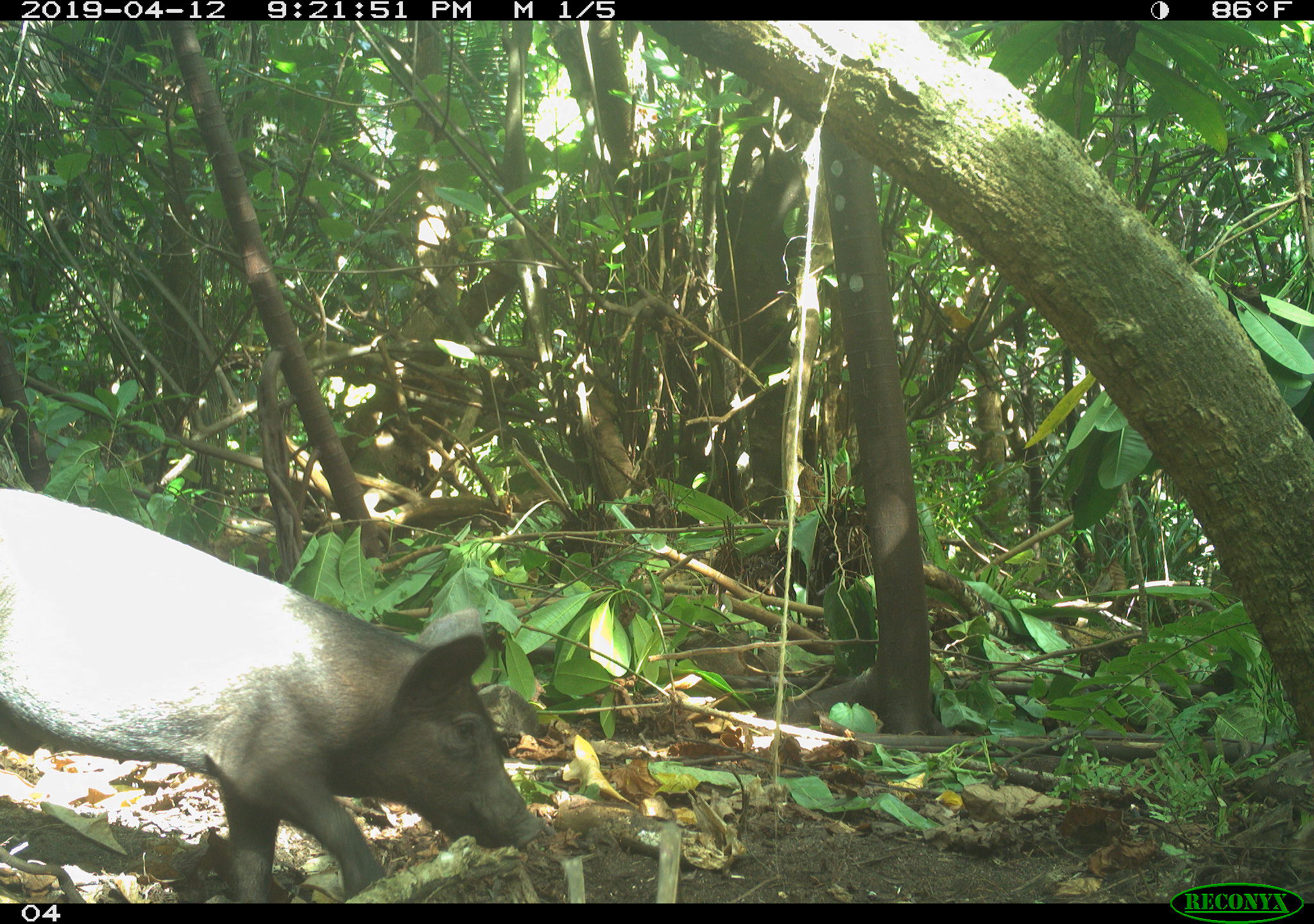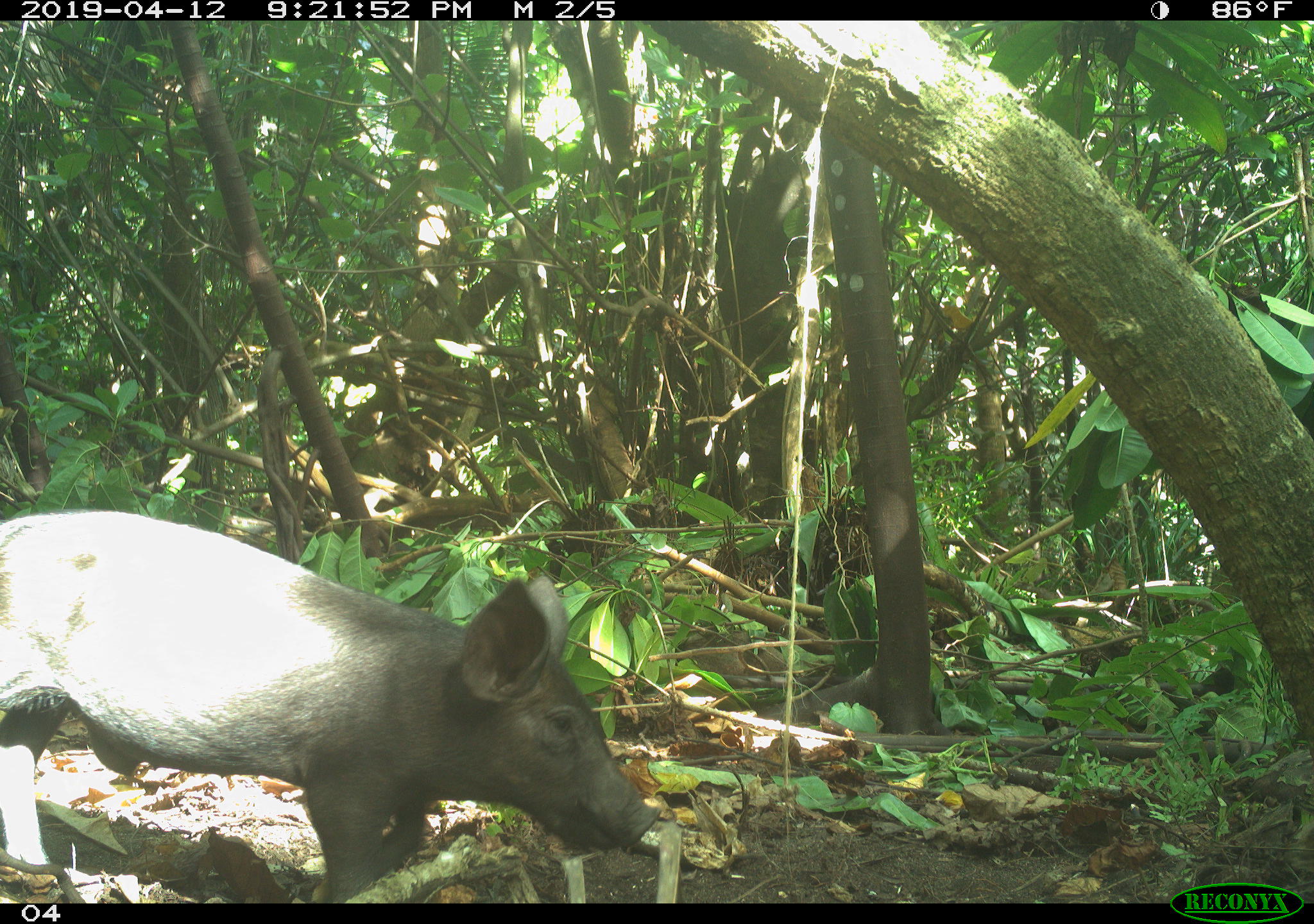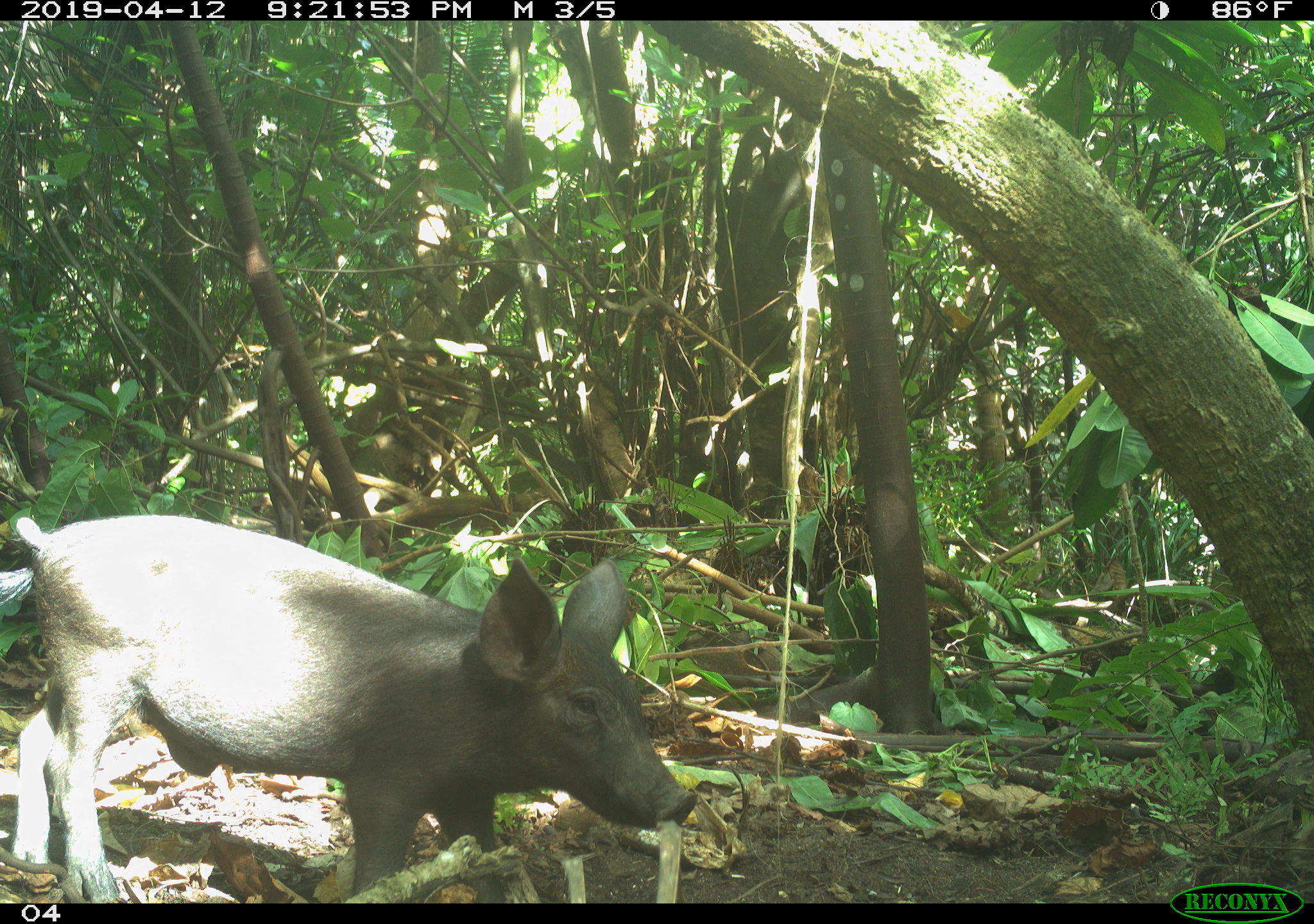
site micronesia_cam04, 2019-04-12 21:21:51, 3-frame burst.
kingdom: Animalia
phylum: Chordata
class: Mammalia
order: Artiodactyla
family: Suidae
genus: Sus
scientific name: Sus scrofa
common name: pig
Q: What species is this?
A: Pig (Sus scrofa).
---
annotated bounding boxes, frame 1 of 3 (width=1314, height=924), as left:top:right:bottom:
pig: 0:486:538:903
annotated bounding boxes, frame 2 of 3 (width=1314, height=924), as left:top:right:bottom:
pig: 1:505:683:904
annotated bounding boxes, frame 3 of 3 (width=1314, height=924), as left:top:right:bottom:
pig: 0:515:699:904